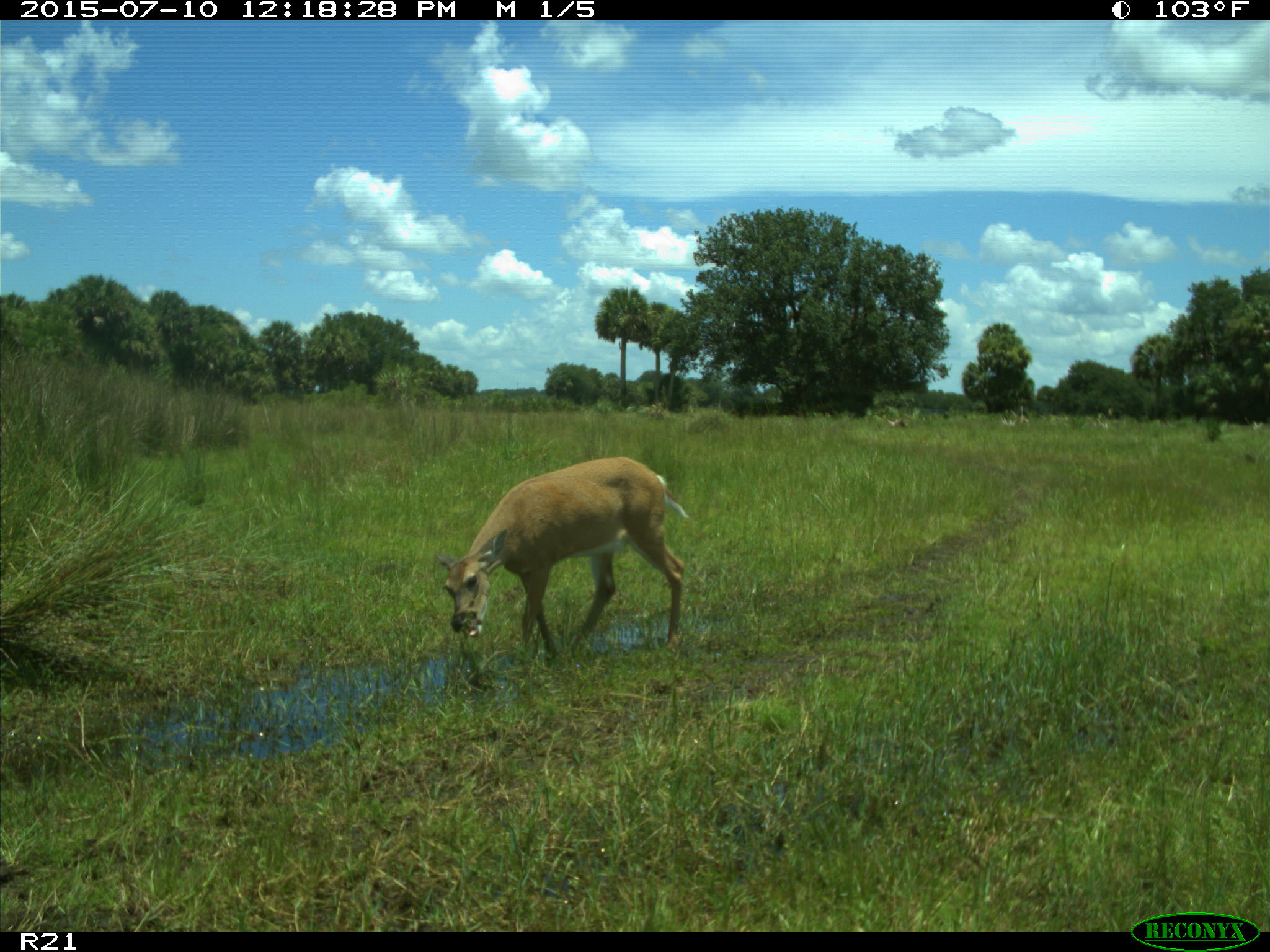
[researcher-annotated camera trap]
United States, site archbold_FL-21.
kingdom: Animalia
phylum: Chordata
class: Mammalia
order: Artiodactyla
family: Cervidae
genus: Odocoileus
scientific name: Odocoileus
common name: deer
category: unidentified deer